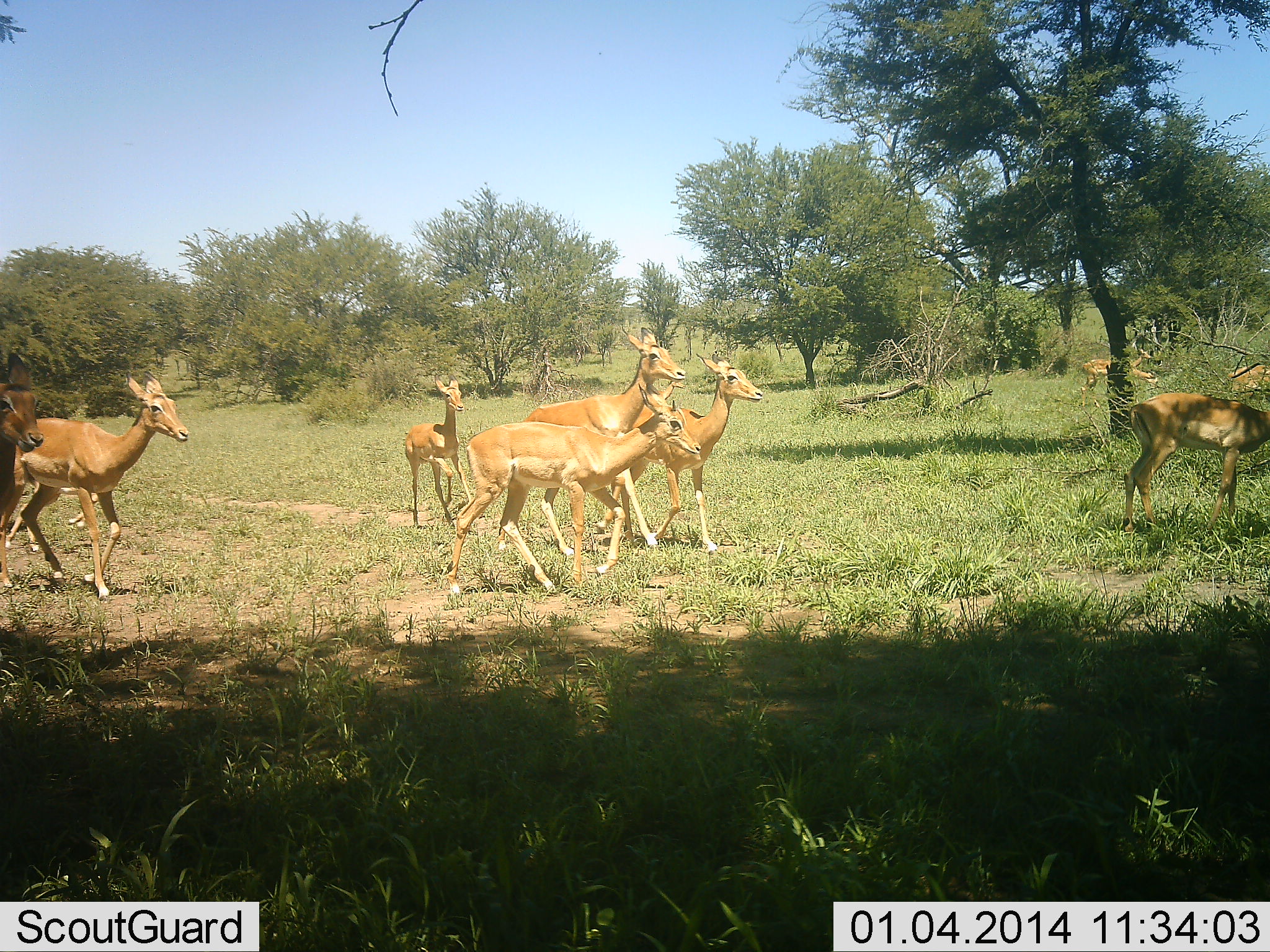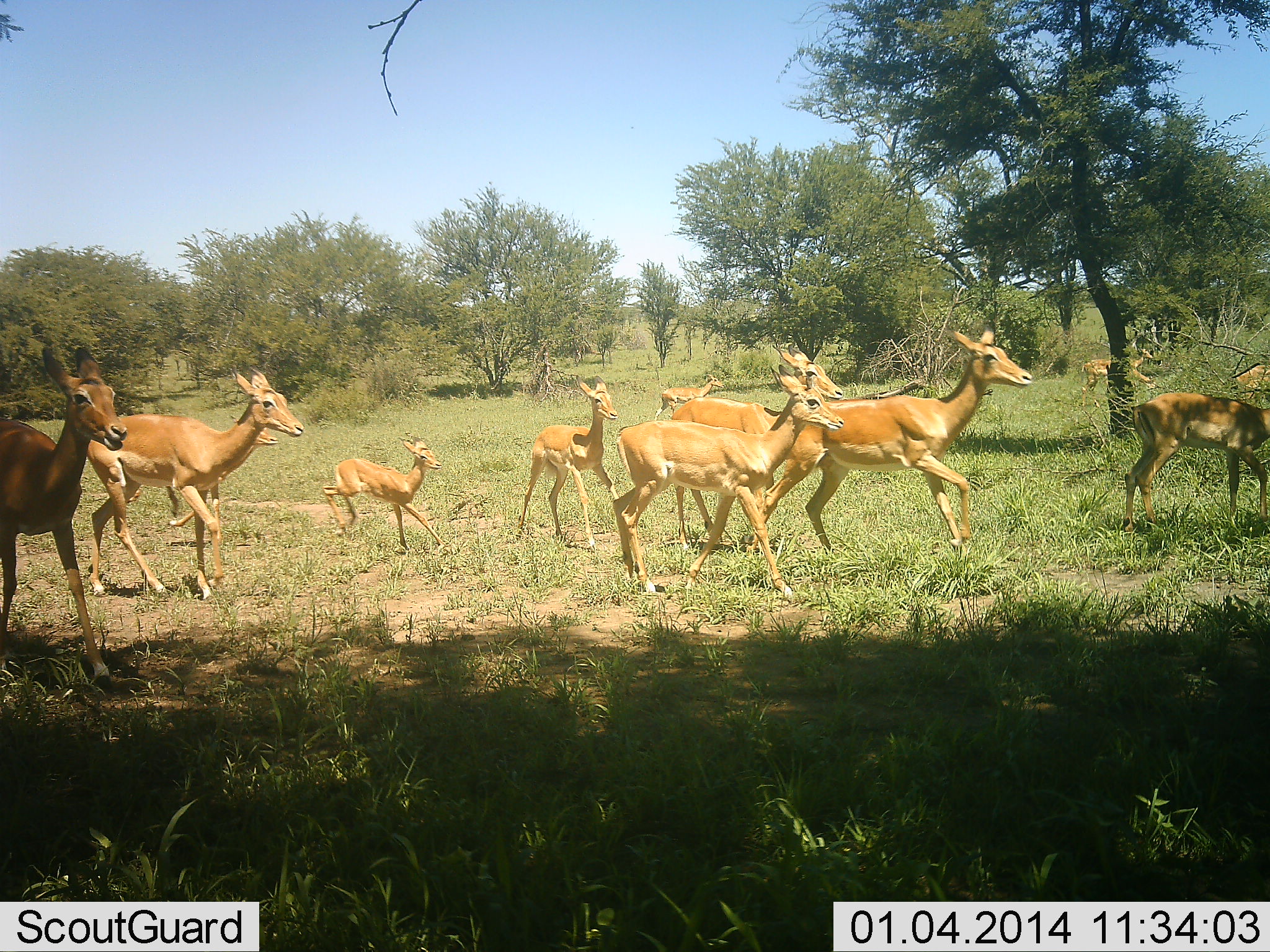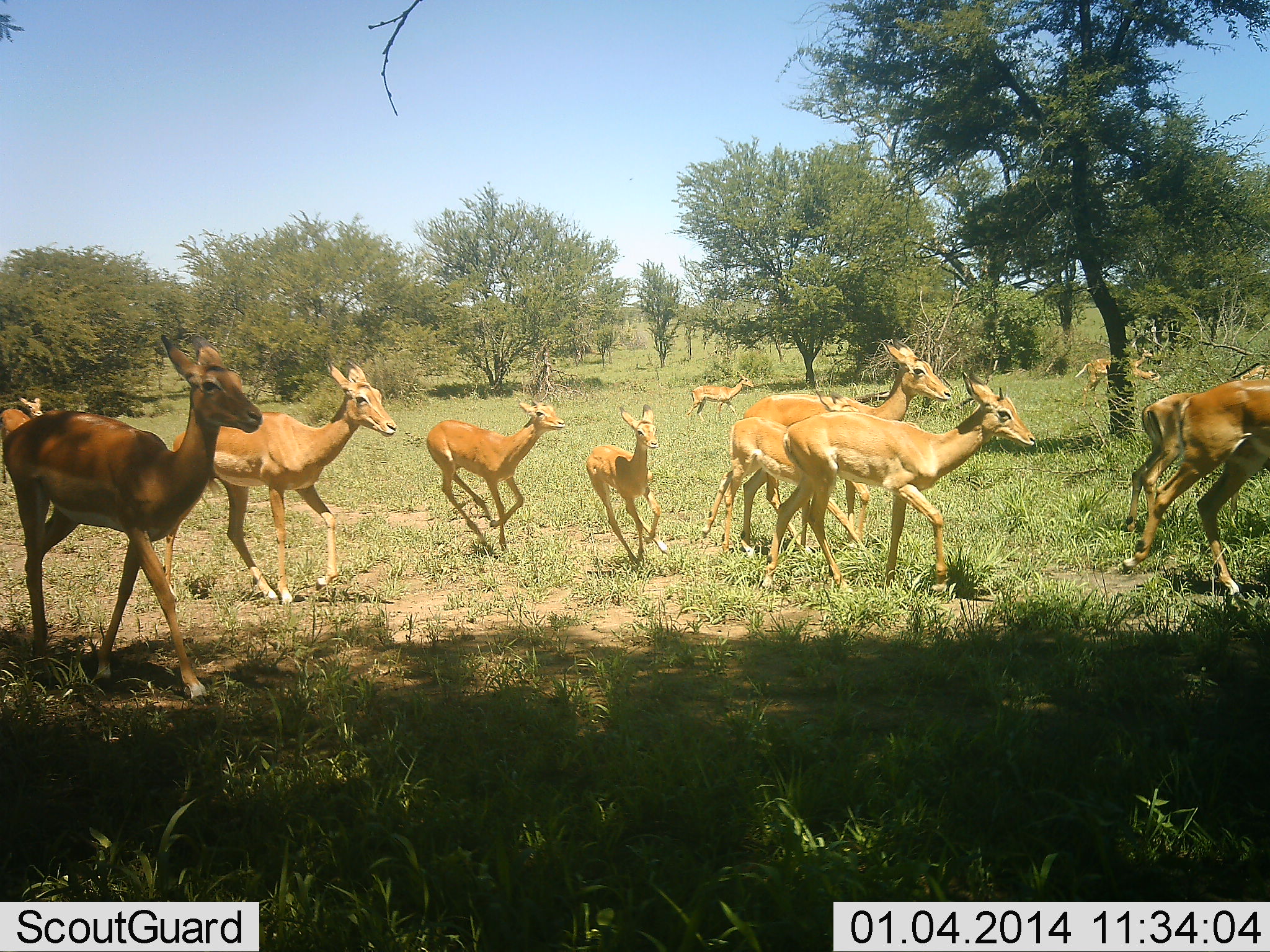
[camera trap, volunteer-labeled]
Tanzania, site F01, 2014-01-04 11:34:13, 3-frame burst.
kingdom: Animalia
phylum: Chordata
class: Mammalia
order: Artiodactyla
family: Bovidae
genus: Aepyceros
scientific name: Aepyceros melampus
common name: impala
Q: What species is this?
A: Impala (Aepyceros melampus).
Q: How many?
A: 11-50.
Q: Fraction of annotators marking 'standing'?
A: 18%.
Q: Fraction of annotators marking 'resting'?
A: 0%.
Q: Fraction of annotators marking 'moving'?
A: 100%.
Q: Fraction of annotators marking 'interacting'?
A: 9%.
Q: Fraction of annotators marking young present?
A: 82%.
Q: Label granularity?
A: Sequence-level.